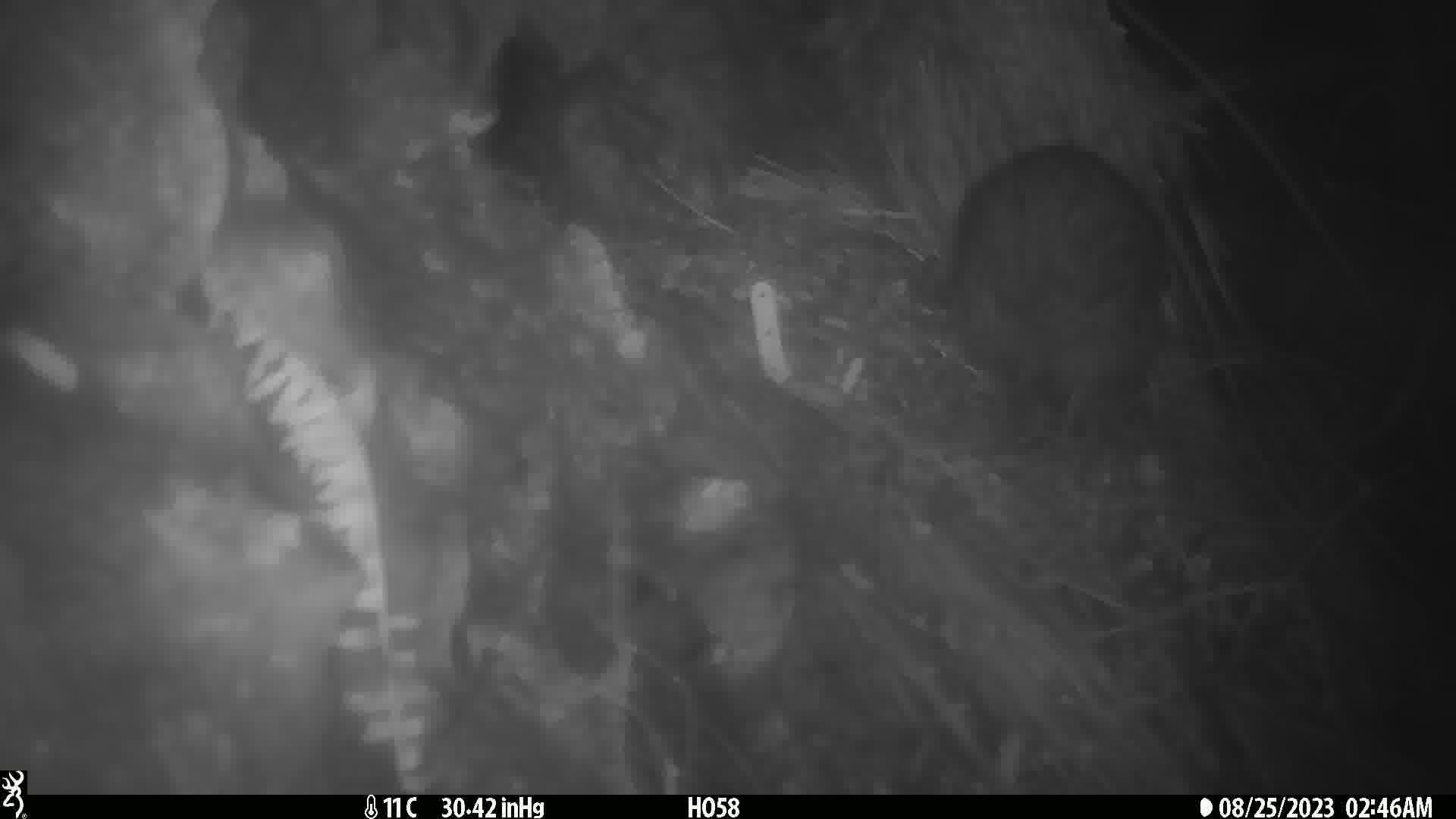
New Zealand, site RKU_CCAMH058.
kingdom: Animalia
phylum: Chordata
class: Aves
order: Apterygiformes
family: Apterygidae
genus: Apteryx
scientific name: Apteryx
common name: kiwi